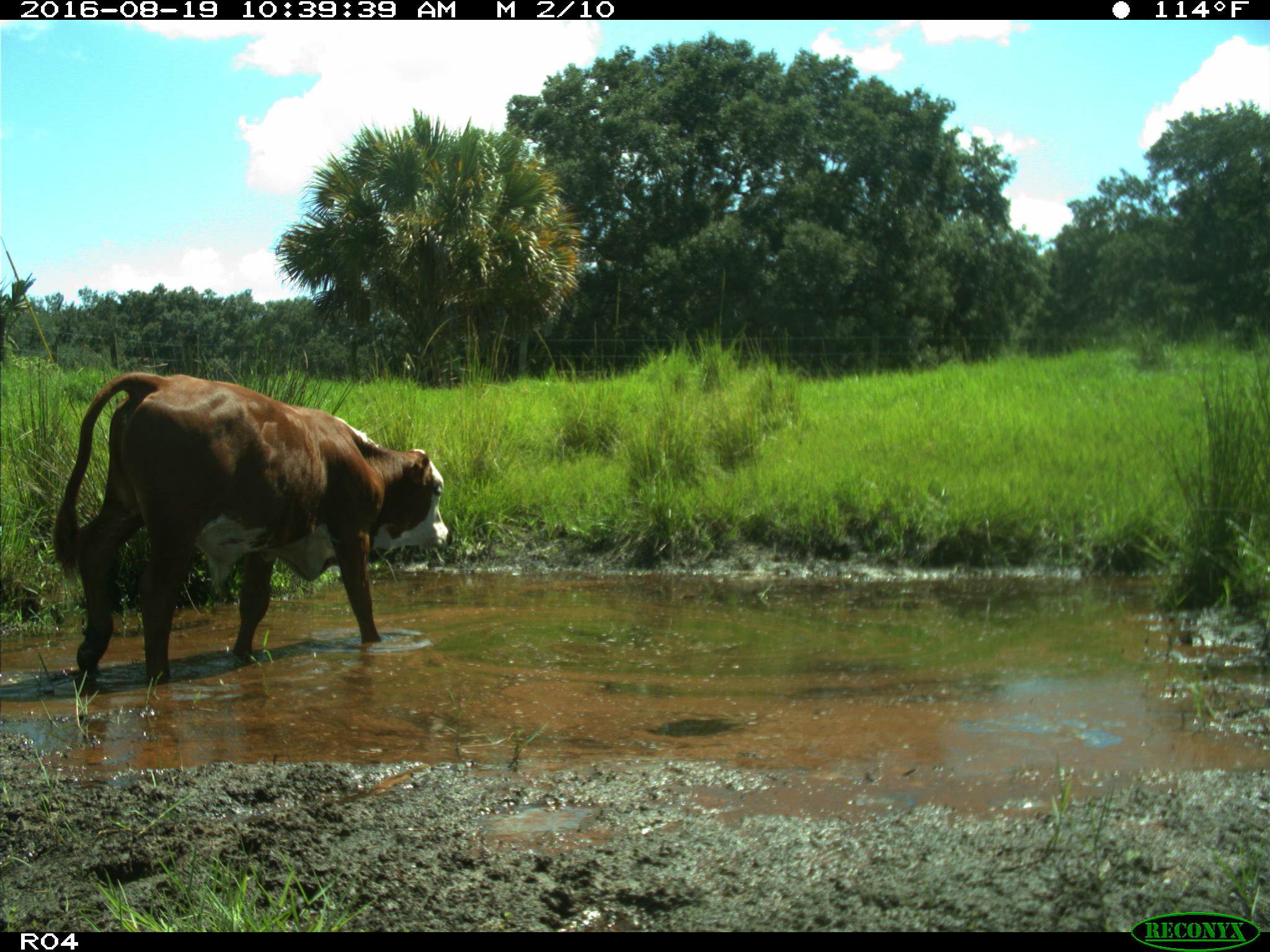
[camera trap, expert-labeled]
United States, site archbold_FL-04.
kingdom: Animalia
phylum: Chordata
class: Mammalia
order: Artiodactyla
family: Bovidae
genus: Bos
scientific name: Bos taurus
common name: domestic cow